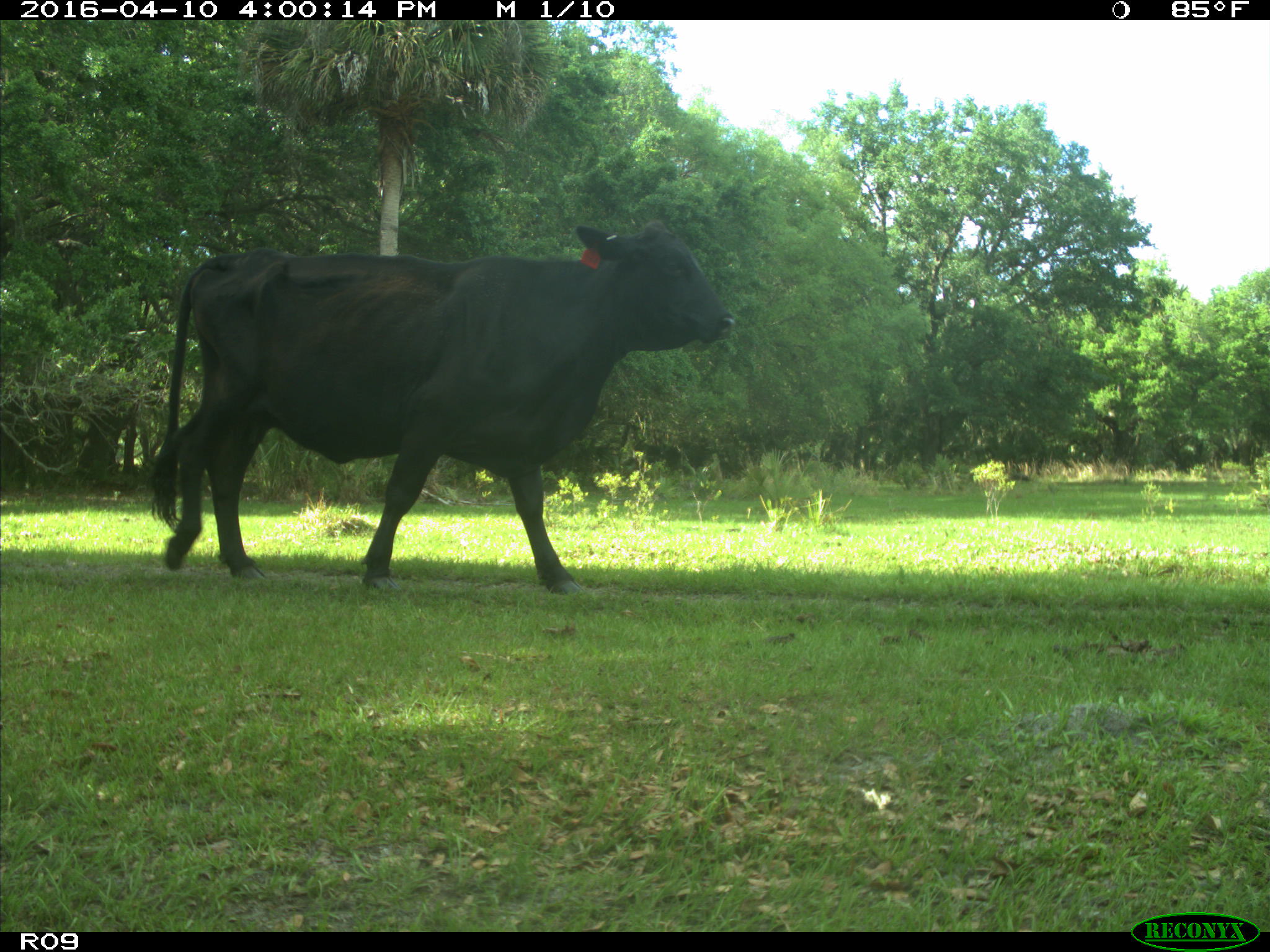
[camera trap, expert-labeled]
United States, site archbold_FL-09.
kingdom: Animalia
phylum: Chordata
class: Mammalia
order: Artiodactyla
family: Bovidae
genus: Bos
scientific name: Bos taurus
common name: domestic cow